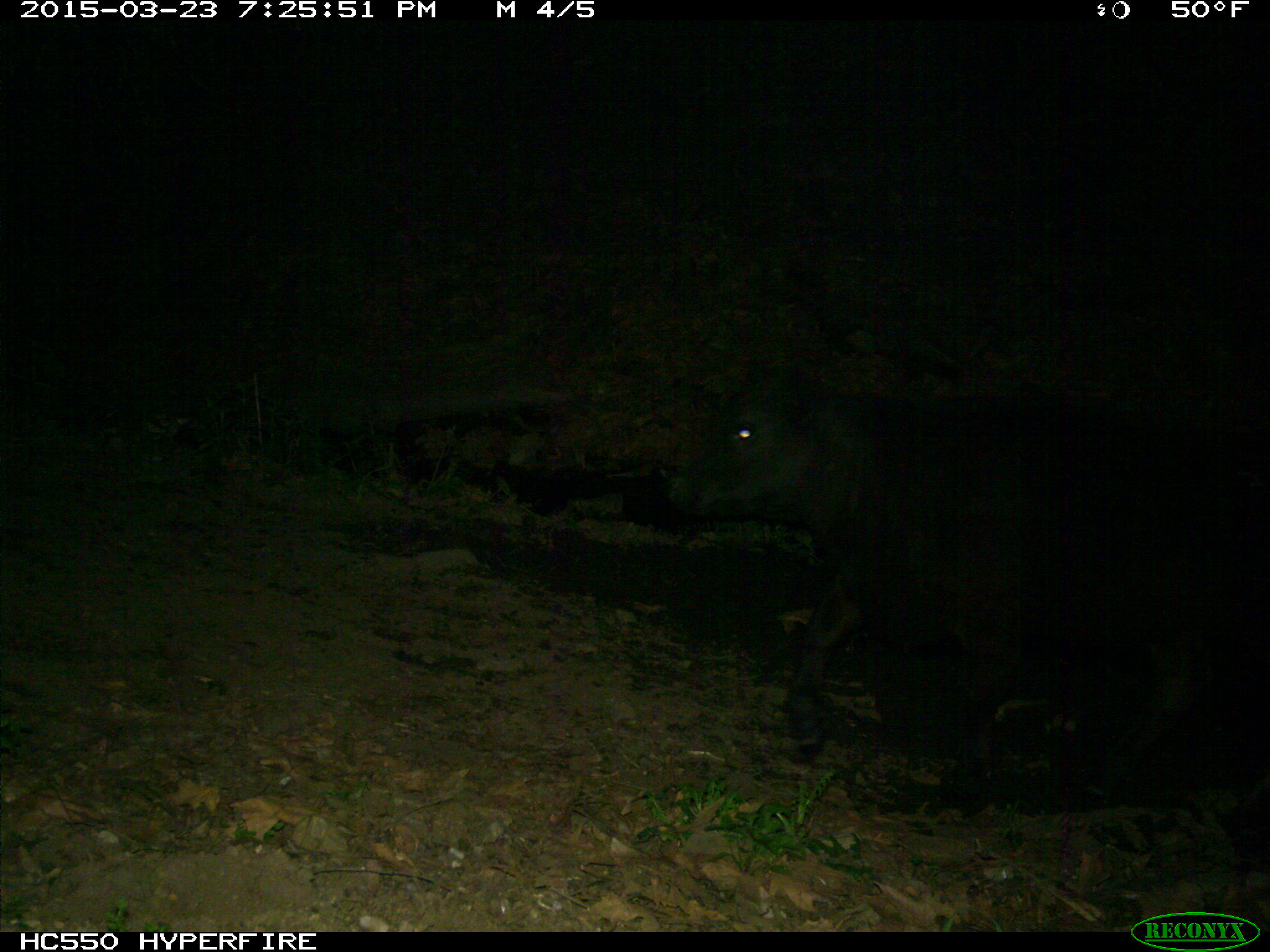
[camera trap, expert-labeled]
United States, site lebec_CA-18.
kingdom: Animalia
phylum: Chordata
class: Mammalia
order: Artiodactyla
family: Bovidae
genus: Bos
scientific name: Bos taurus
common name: domestic cow